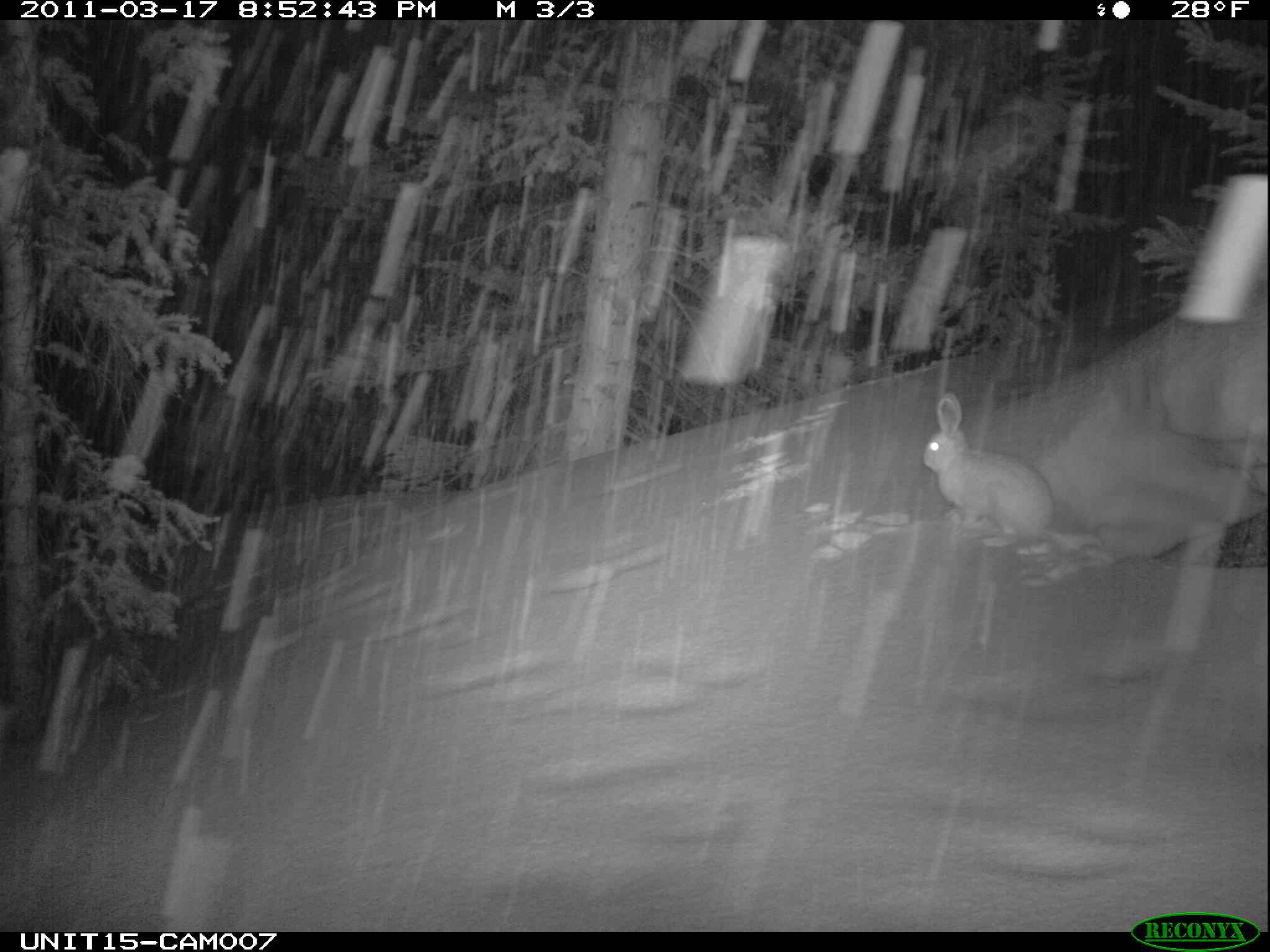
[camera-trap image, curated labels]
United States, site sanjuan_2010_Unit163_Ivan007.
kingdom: Animalia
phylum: Chordata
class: Mammalia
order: Lagomorpha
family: Leporidae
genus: Lepus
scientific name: Lepus americanus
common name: snowshoe hare